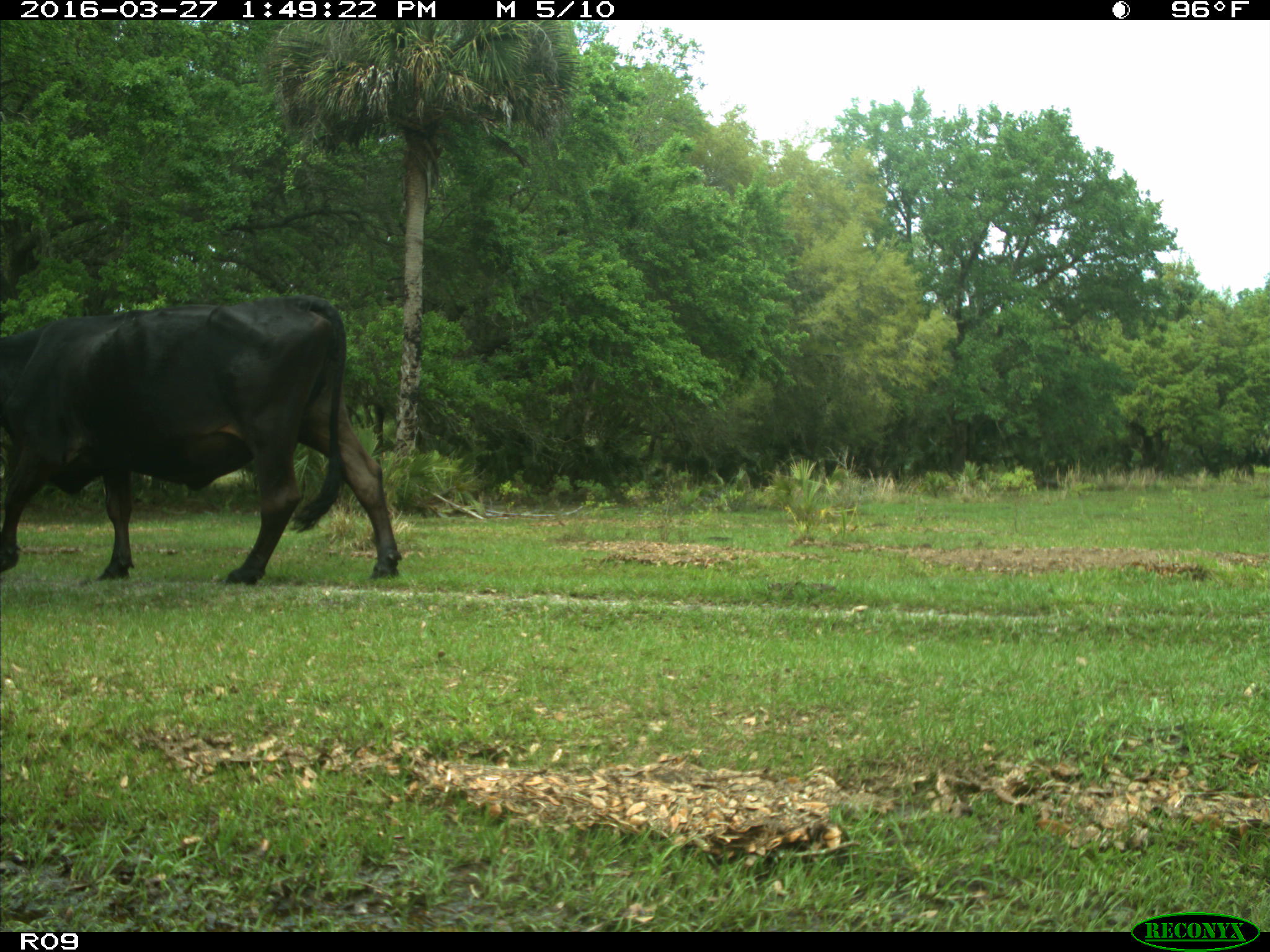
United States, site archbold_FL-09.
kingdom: Animalia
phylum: Chordata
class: Mammalia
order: Artiodactyla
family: Bovidae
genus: Bos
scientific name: Bos taurus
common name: domestic cow